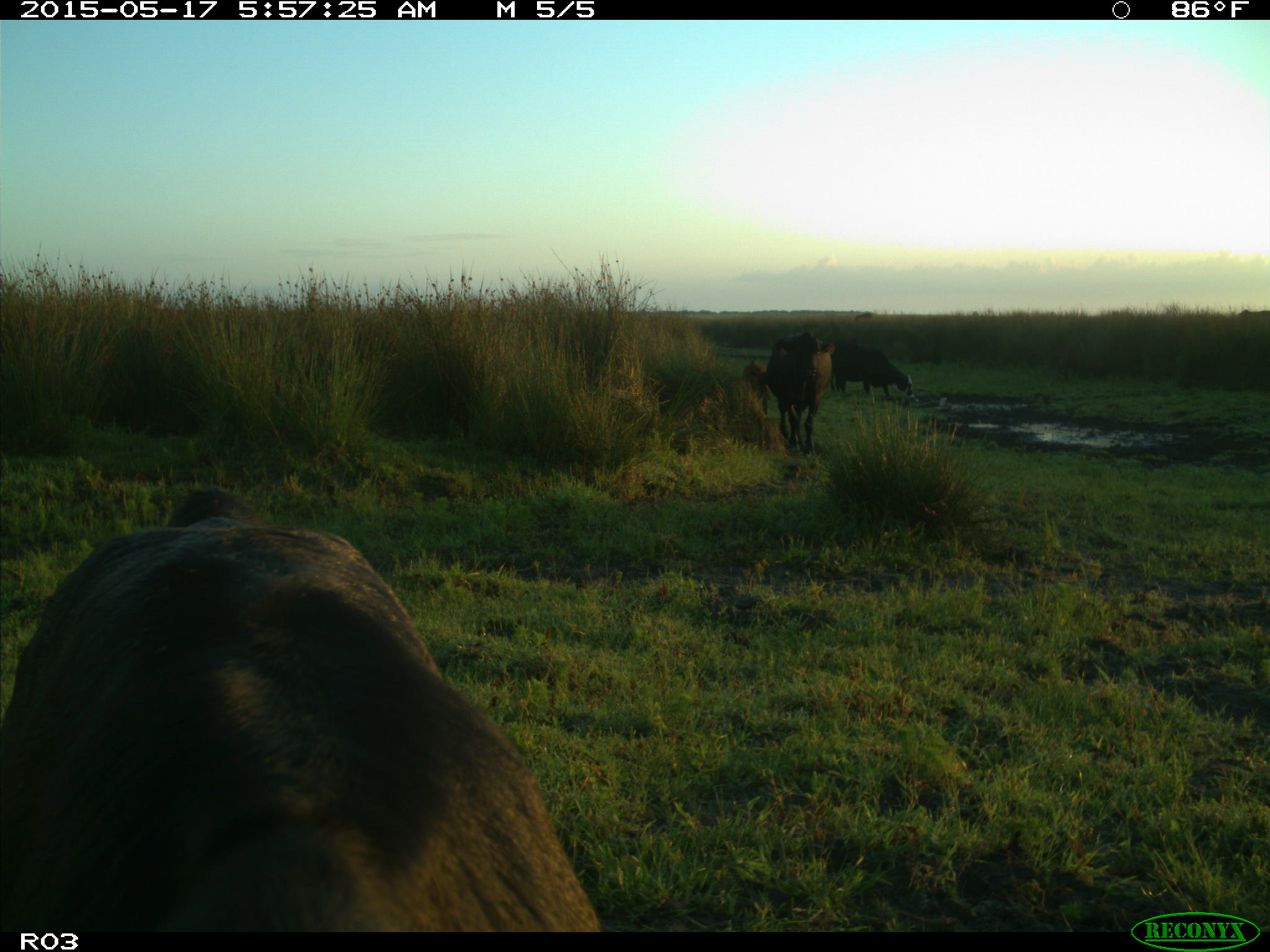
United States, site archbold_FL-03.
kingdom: Animalia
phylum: Chordata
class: Mammalia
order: Artiodactyla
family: Bovidae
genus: Bos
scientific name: Bos taurus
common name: domestic cow